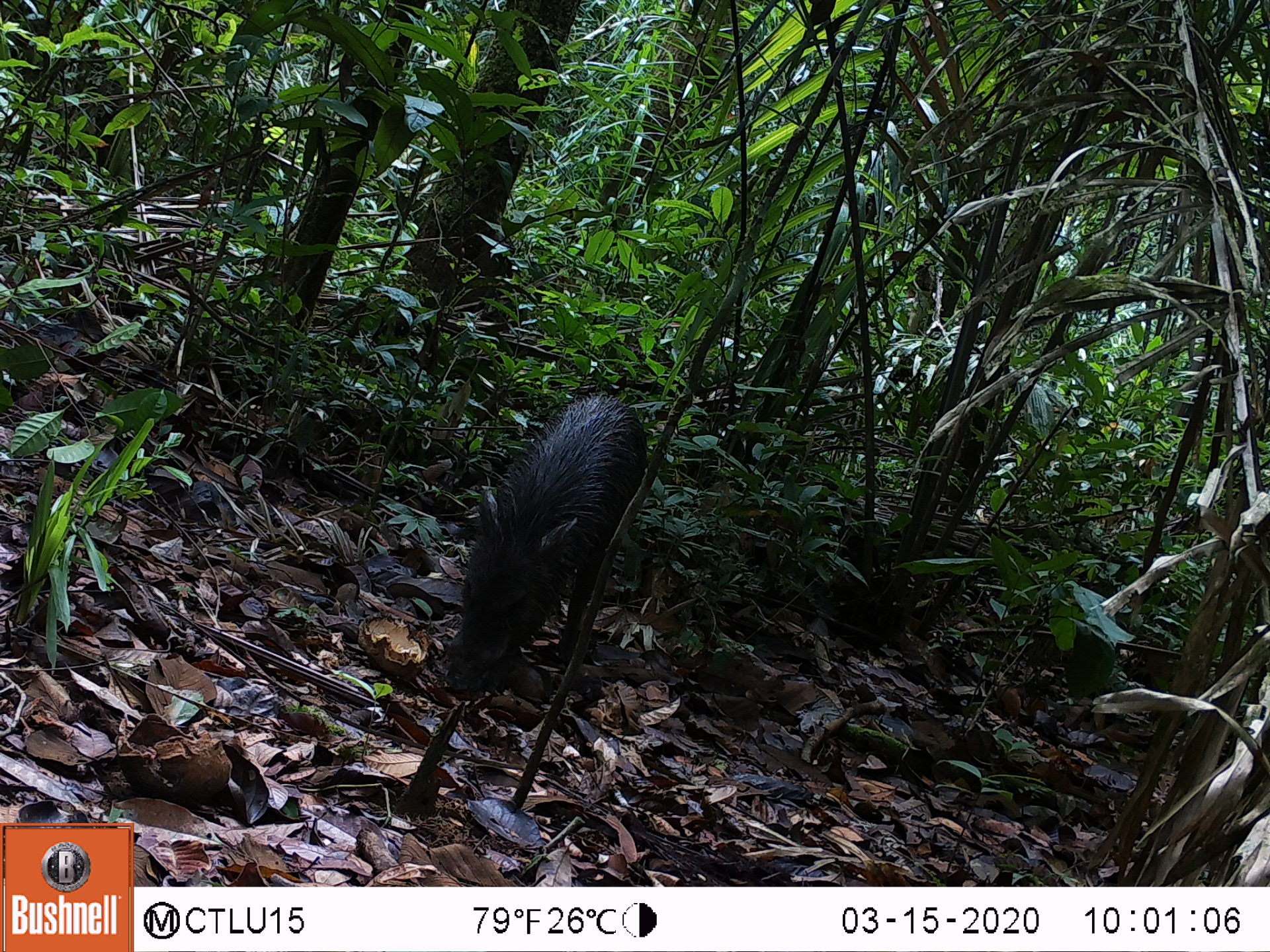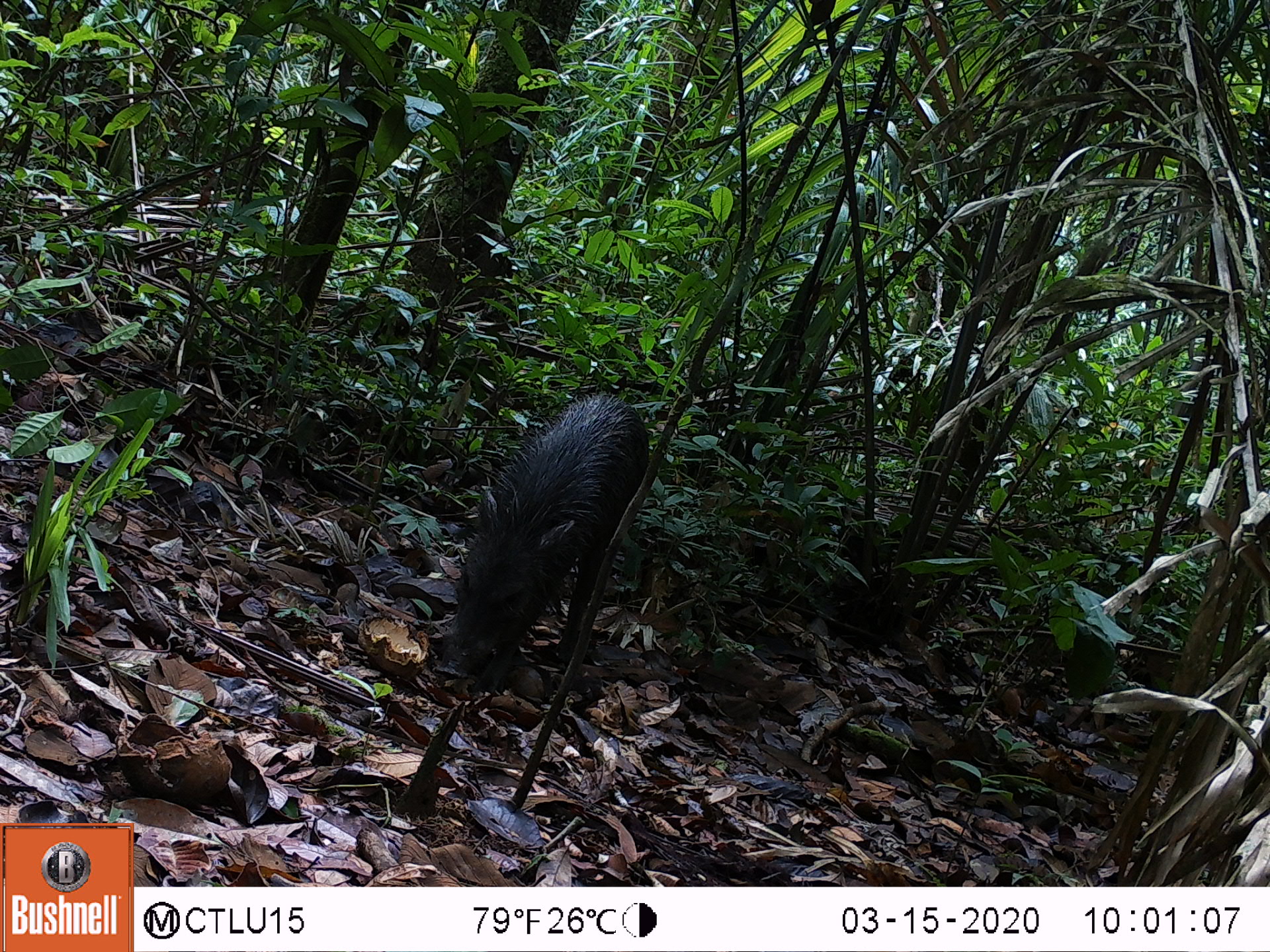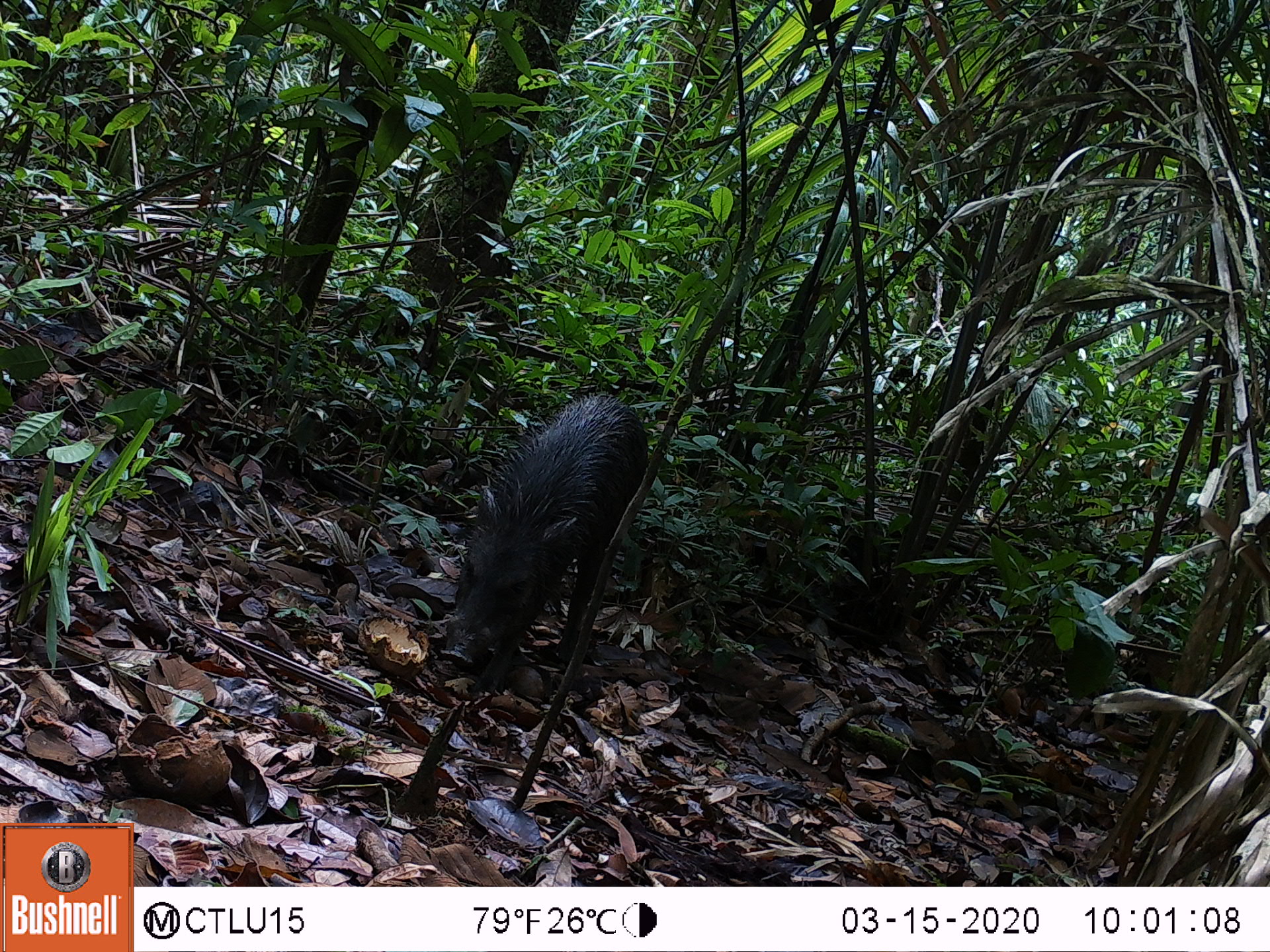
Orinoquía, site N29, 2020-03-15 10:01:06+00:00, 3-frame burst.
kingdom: Animalia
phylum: Chordata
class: Mammalia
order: Artiodactyla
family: Tayassuidae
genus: Pecari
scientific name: Pecari tajacu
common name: collared peccary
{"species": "collared peccary (Pecari tajacu)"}